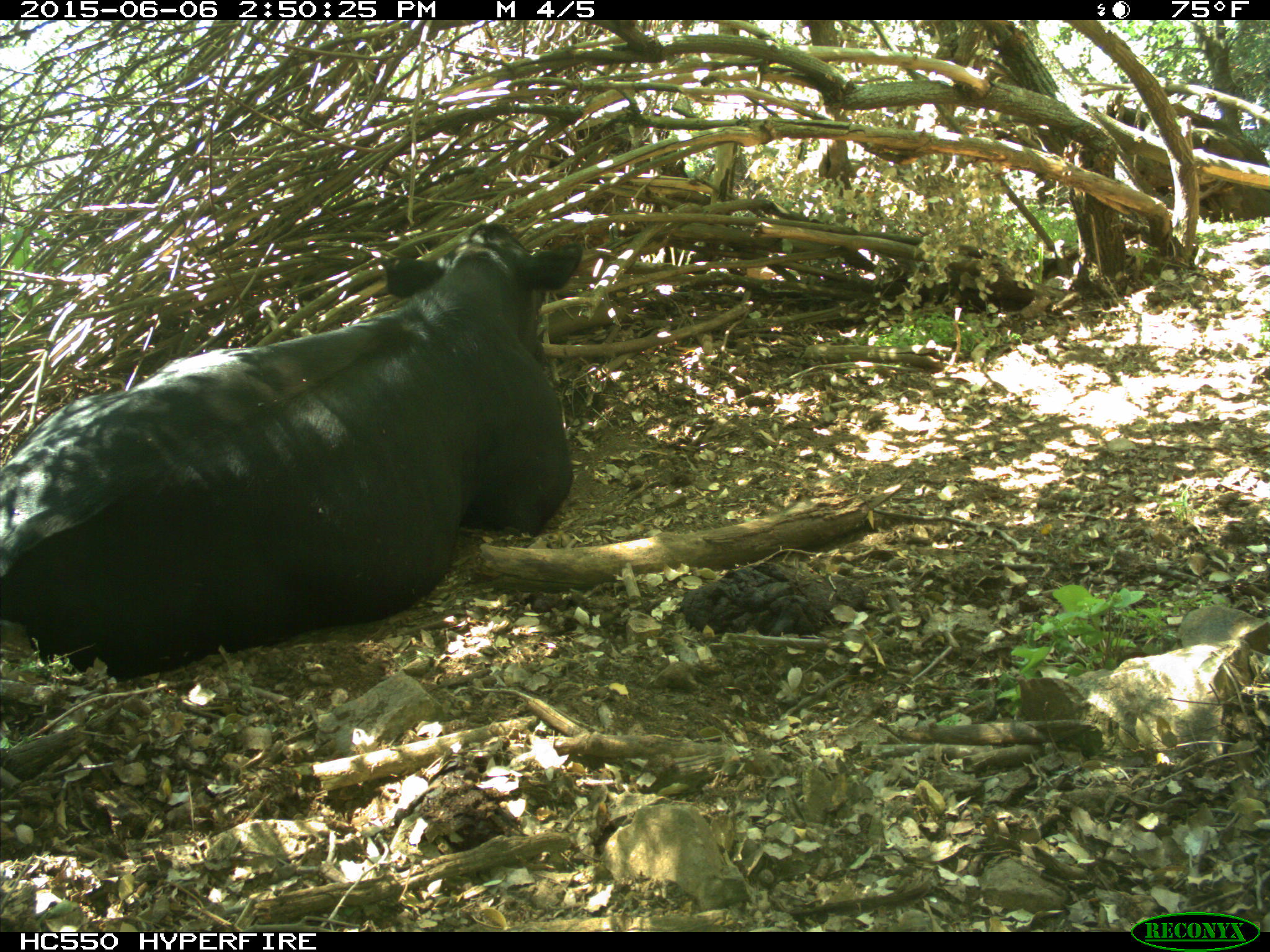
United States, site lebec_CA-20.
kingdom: Animalia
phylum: Chordata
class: Mammalia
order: Artiodactyla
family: Bovidae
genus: Bos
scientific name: Bos taurus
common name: domestic cow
Bos taurus (domestic cow).